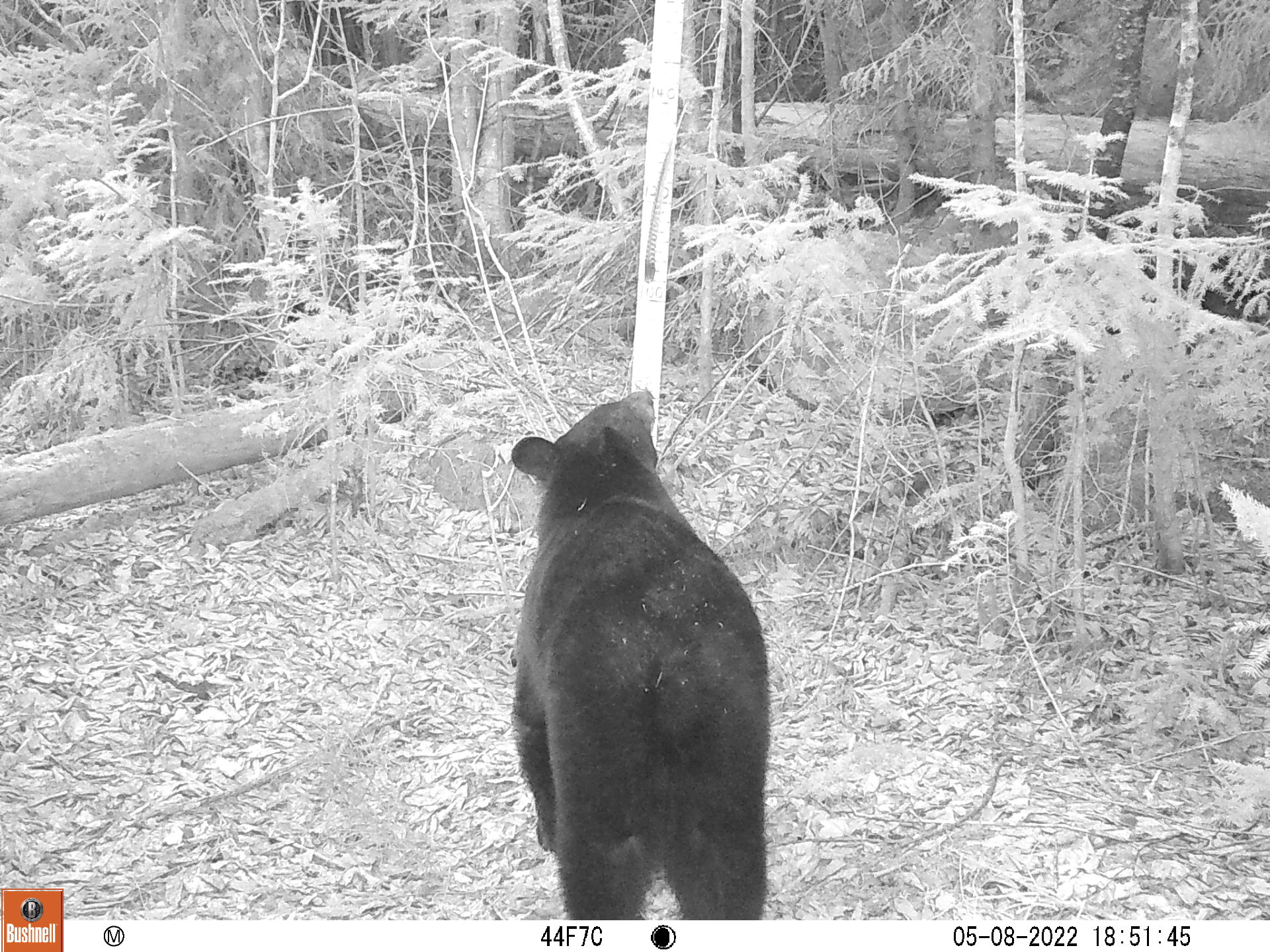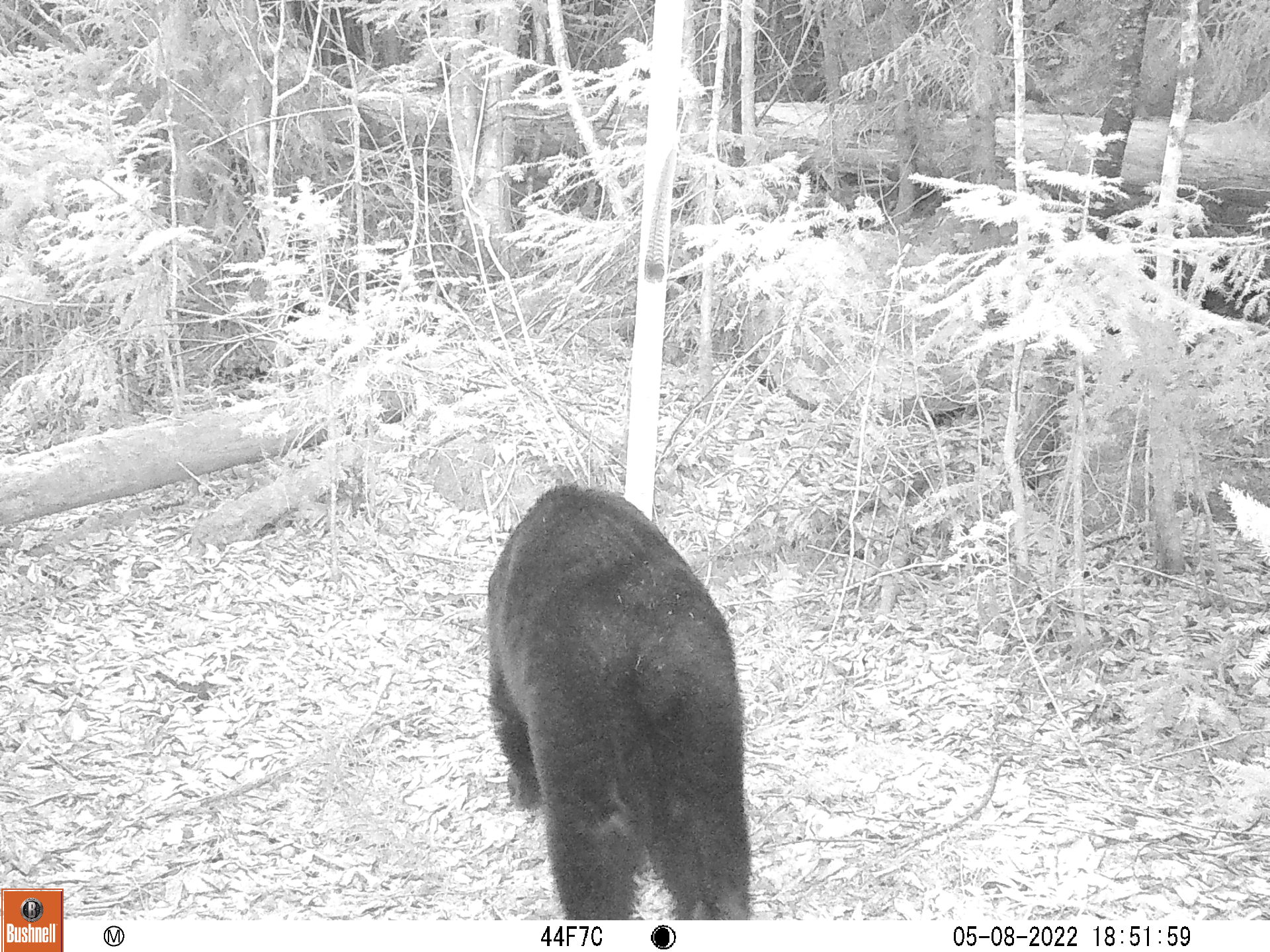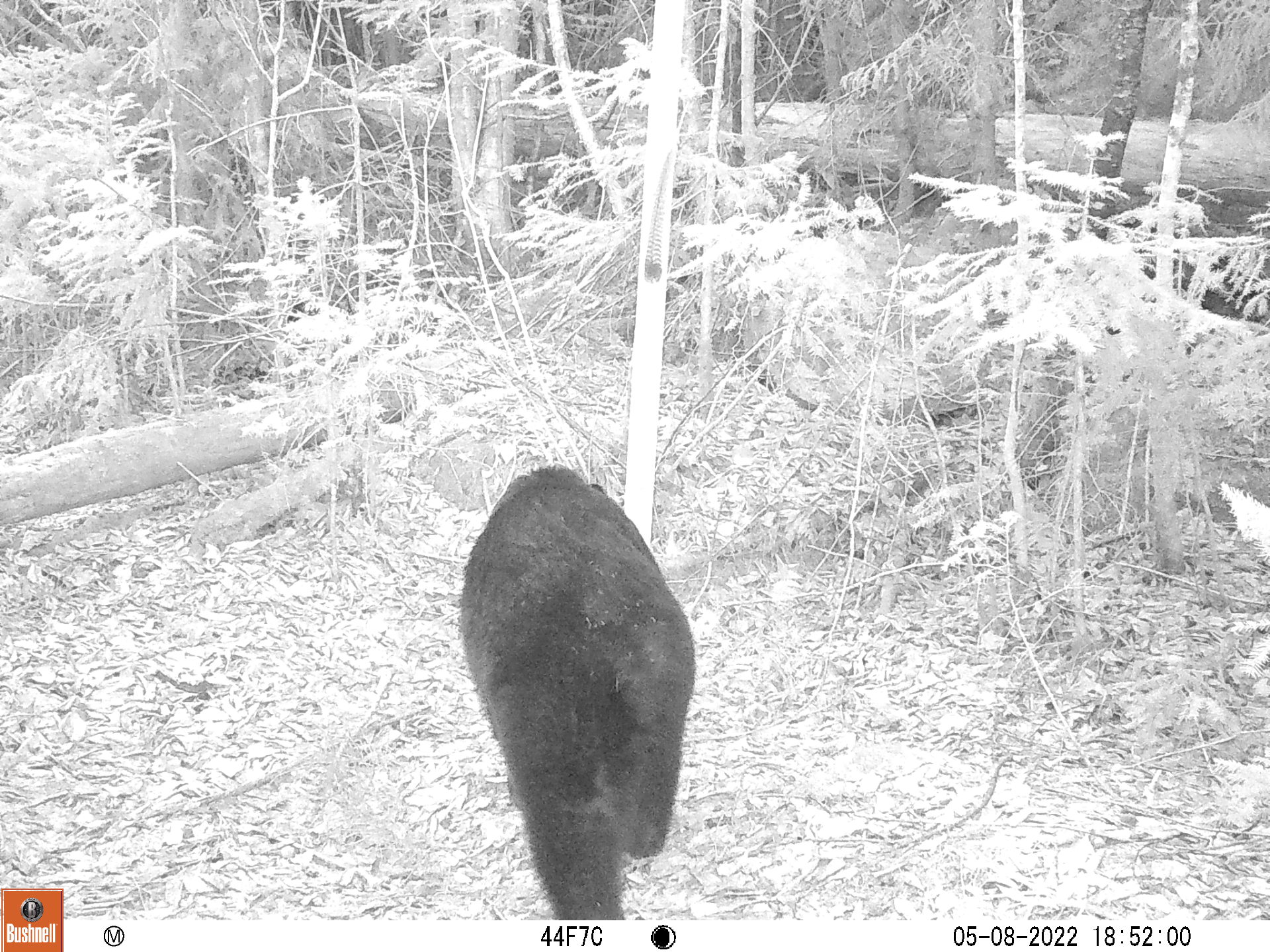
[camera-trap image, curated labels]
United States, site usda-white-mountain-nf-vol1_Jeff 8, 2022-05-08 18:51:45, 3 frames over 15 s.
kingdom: Animalia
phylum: Chordata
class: Mammalia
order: Carnivora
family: Ursidae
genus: Ursus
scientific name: Ursus americanus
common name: black bear